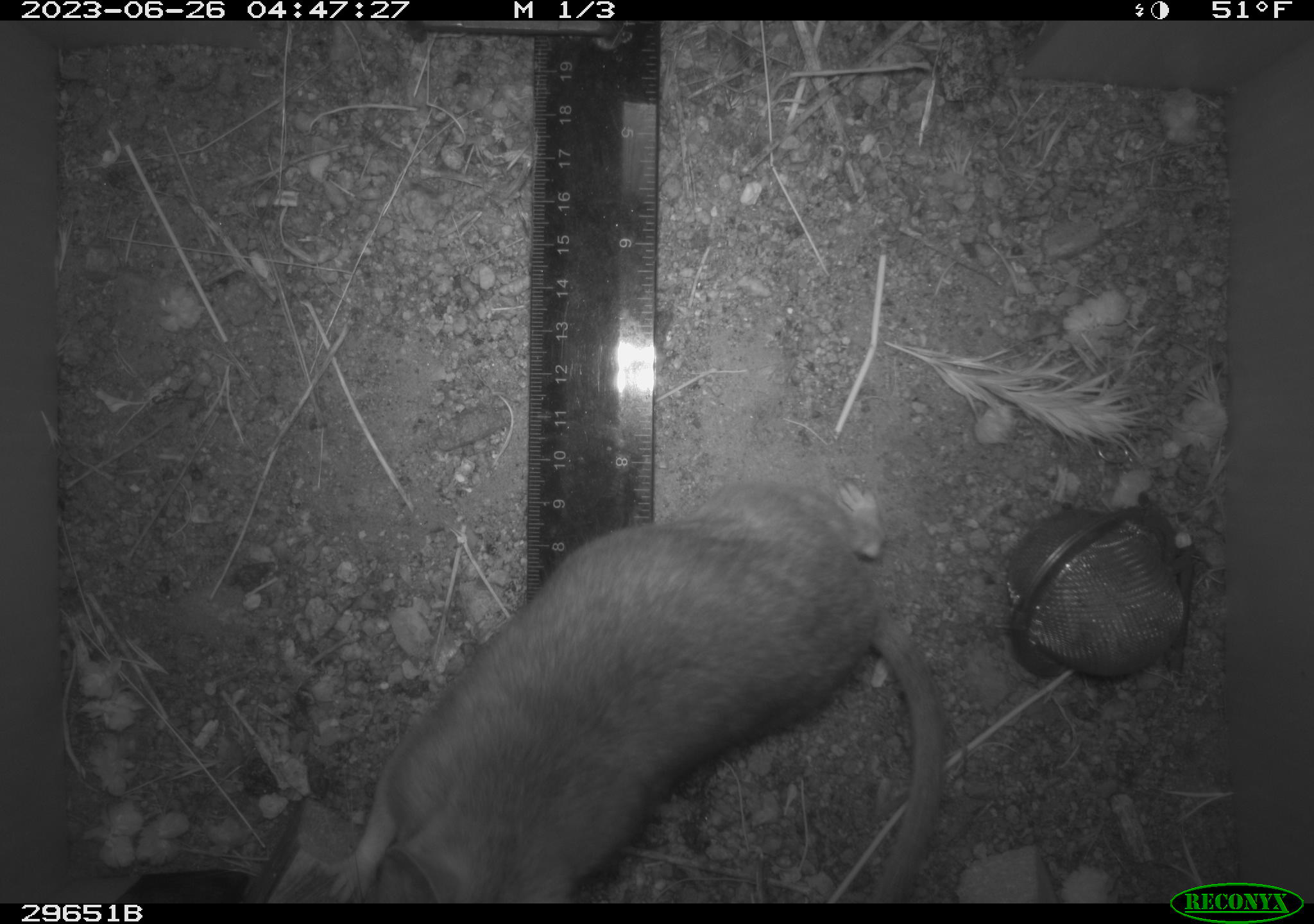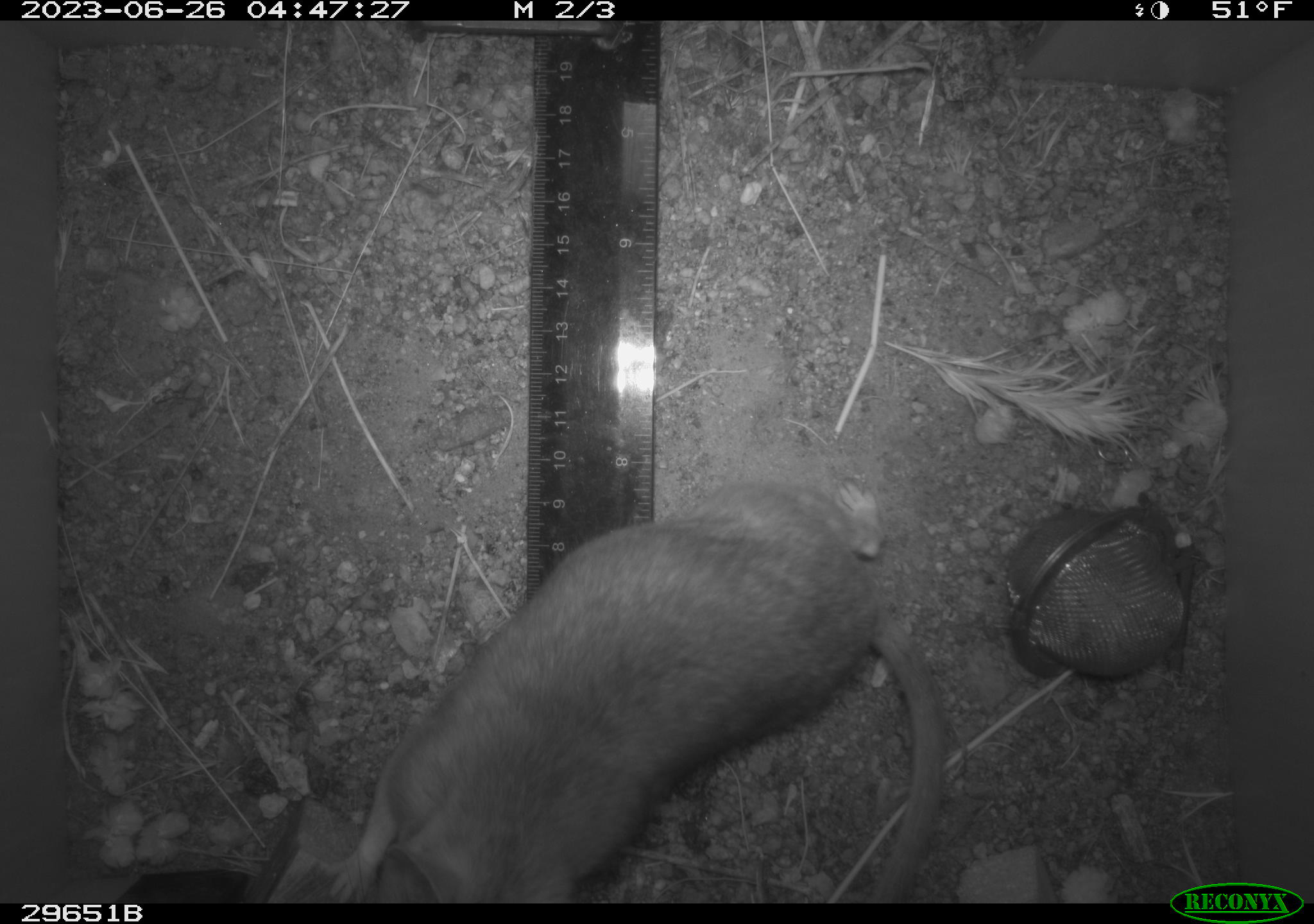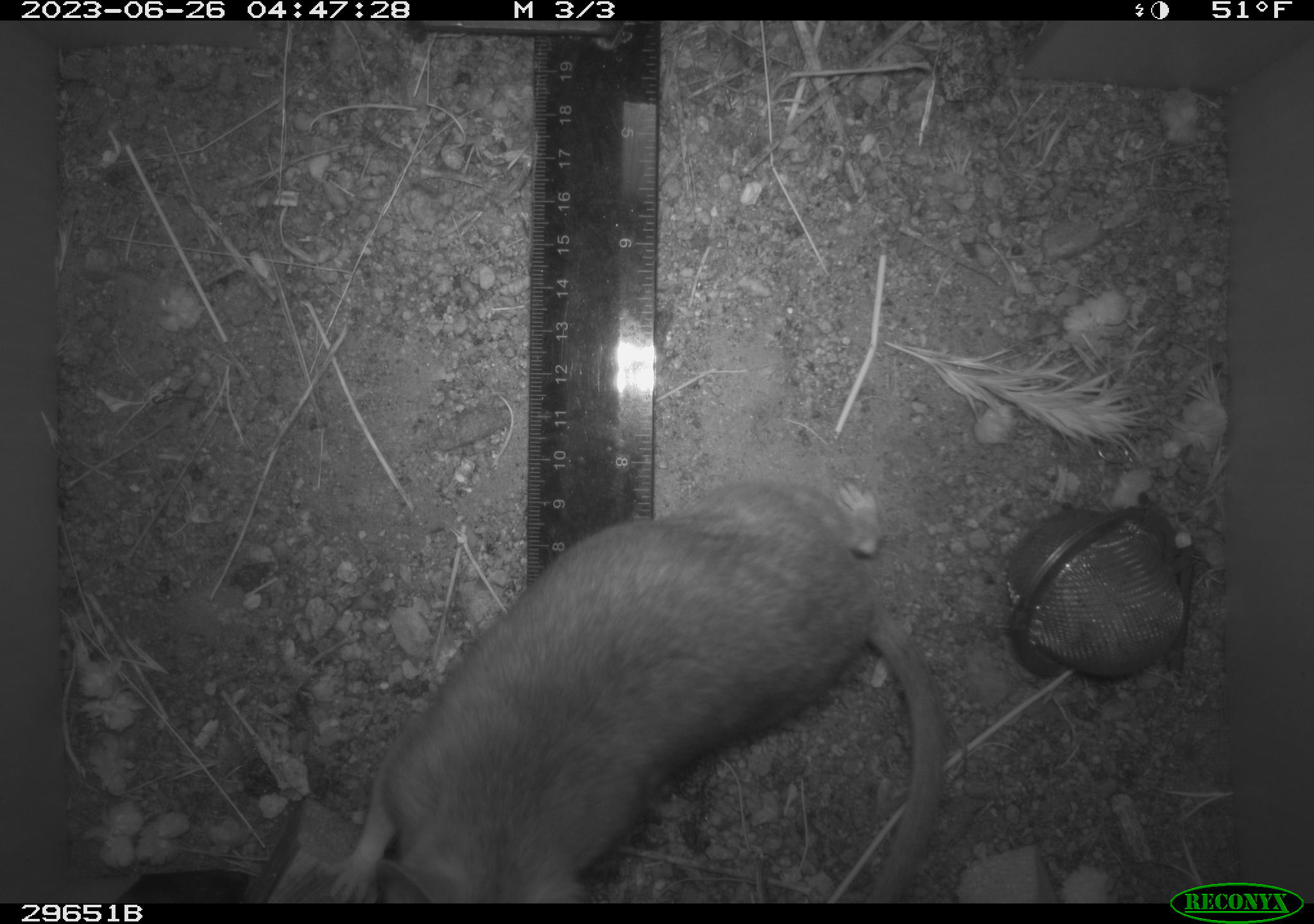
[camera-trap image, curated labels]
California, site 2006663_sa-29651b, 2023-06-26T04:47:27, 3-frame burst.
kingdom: Animalia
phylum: Chordata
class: Mammalia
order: Rodentia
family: Cricetidae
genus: Neotoma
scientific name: Neotoma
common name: pack rat or woodrat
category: neotoma species